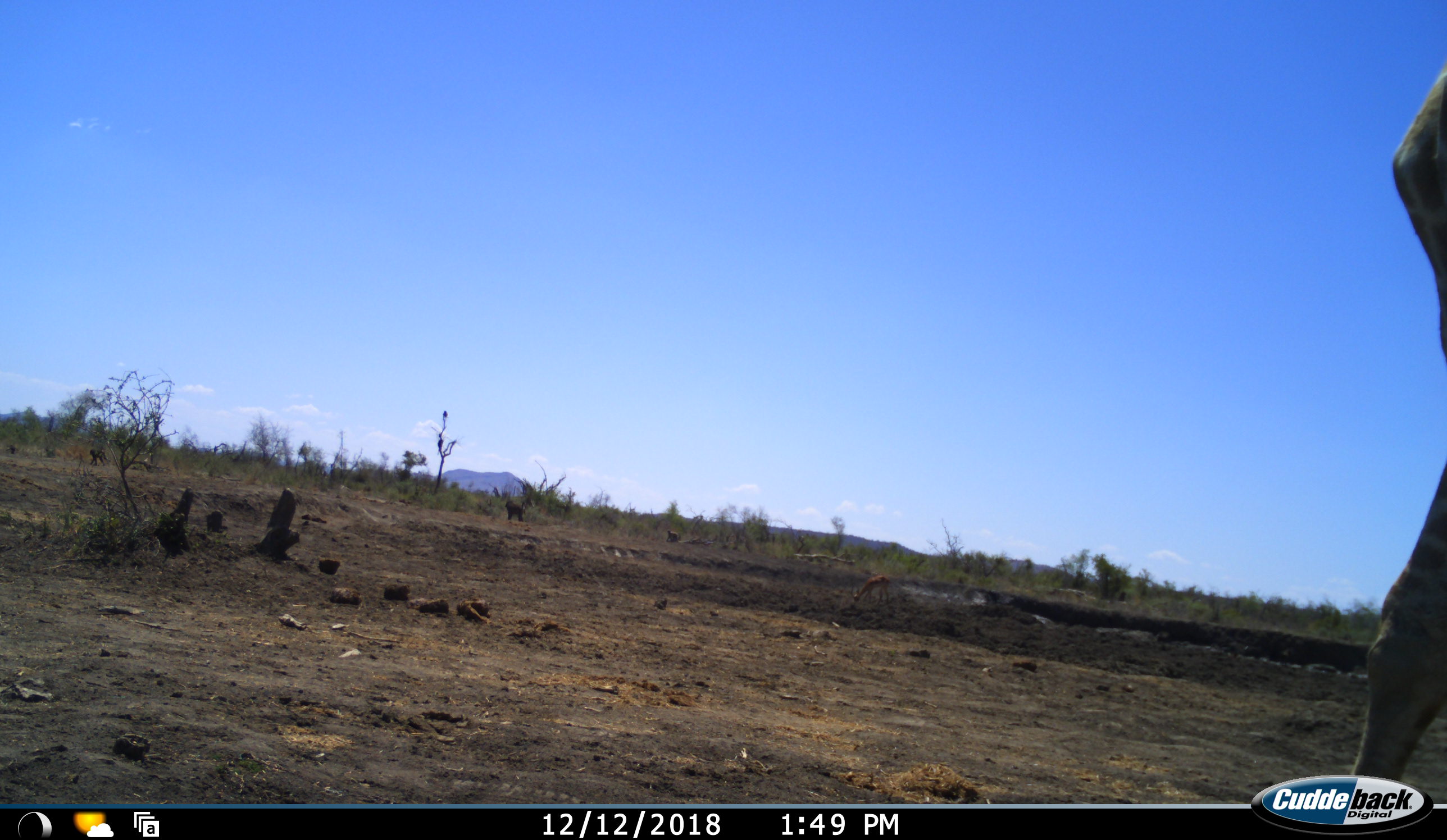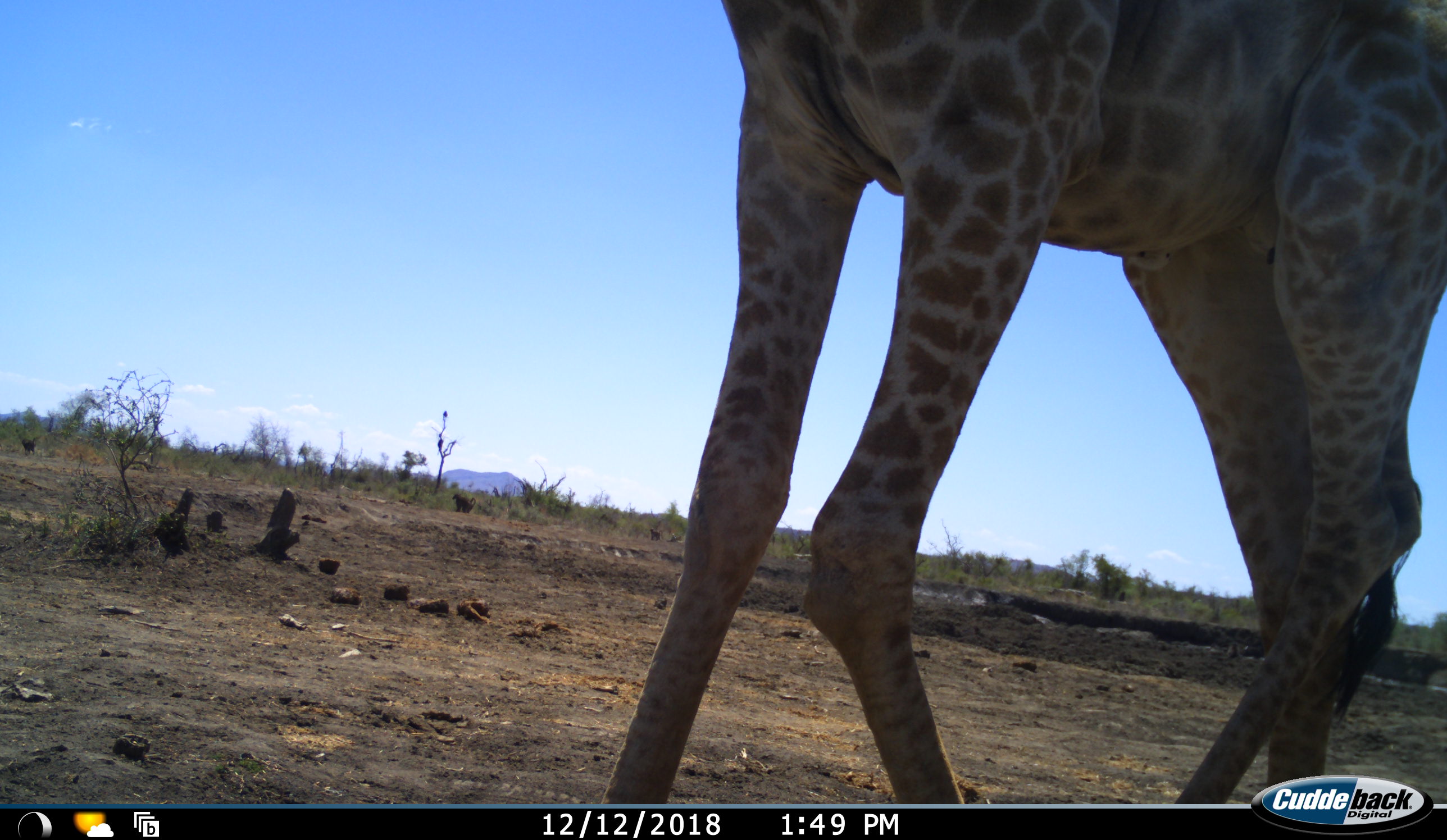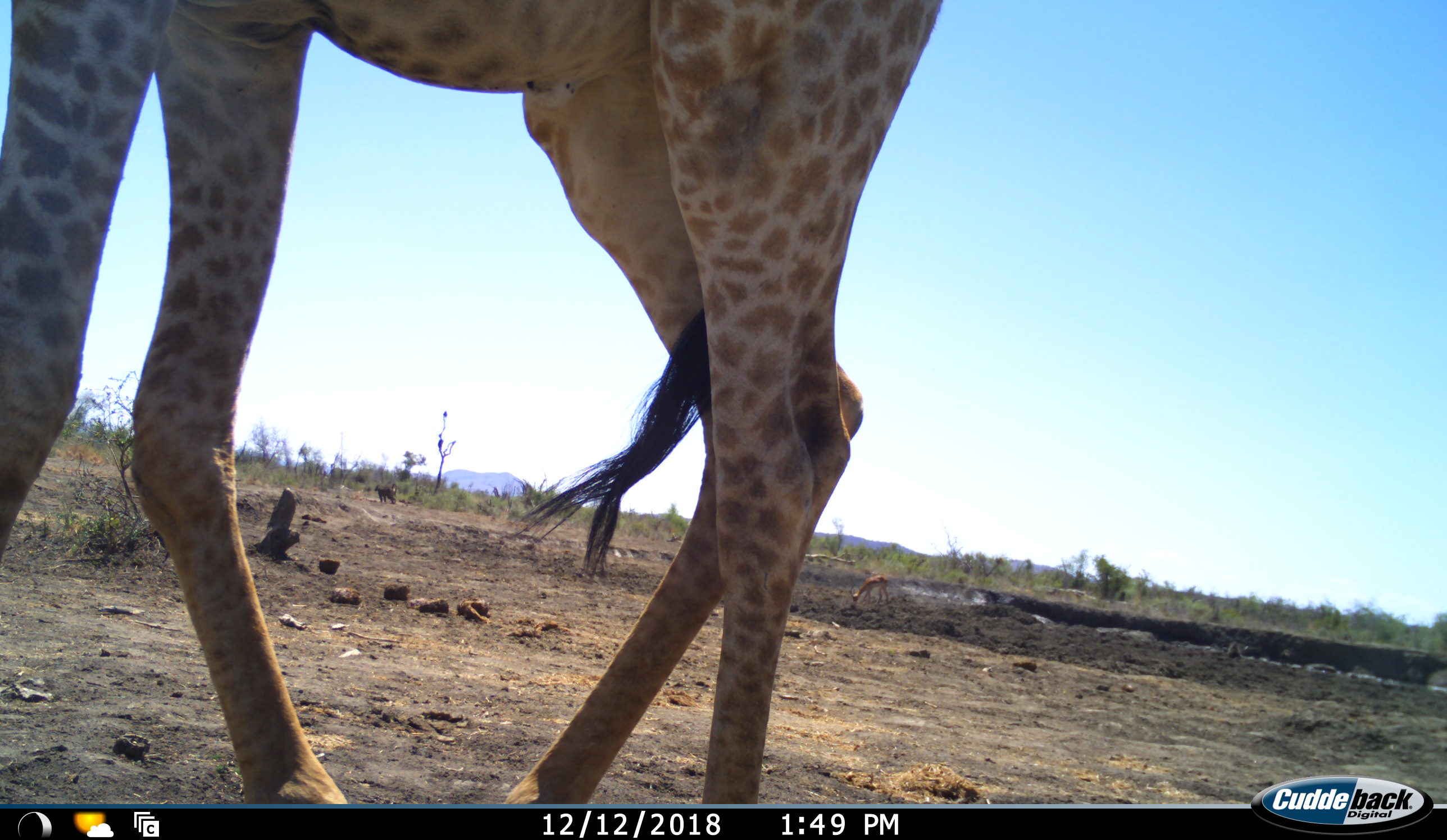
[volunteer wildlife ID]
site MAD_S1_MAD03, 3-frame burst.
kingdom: Animalia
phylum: Chordata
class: Mammalia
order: Primates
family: Cercopithecidae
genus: Papio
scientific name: Papio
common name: baboon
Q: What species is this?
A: Baboon (Papio).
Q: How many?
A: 3.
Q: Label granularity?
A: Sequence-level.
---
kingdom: Animalia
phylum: Chordata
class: Mammalia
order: Artiodactyla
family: Giraffidae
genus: Giraffa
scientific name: Giraffa camelopardalis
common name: giraffe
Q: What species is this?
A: Giraffe (Giraffa camelopardalis).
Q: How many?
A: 1.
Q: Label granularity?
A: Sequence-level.